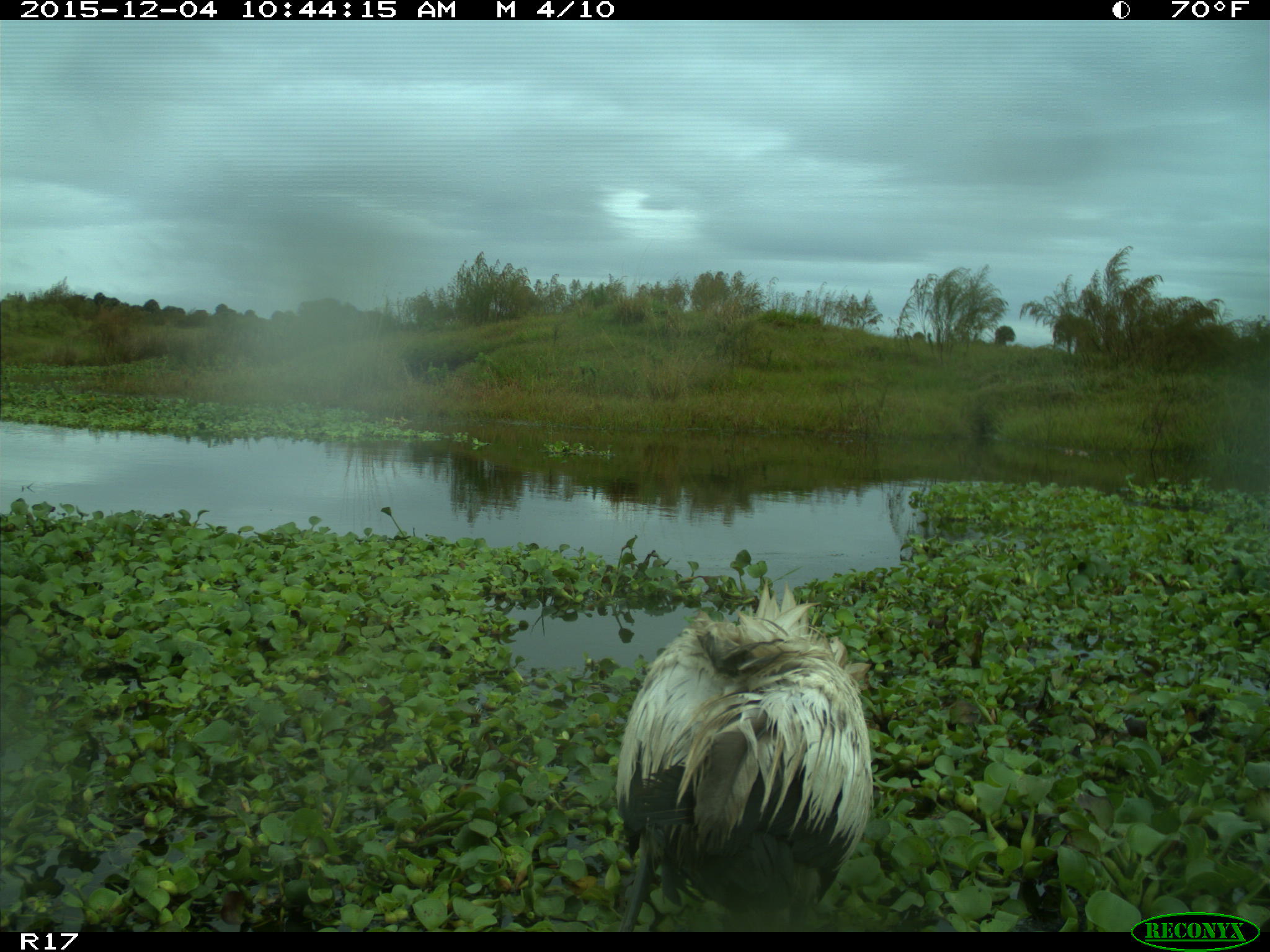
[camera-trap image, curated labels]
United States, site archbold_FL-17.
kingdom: Animalia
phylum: Chordata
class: Aves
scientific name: Aves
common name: birds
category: unidentified bird